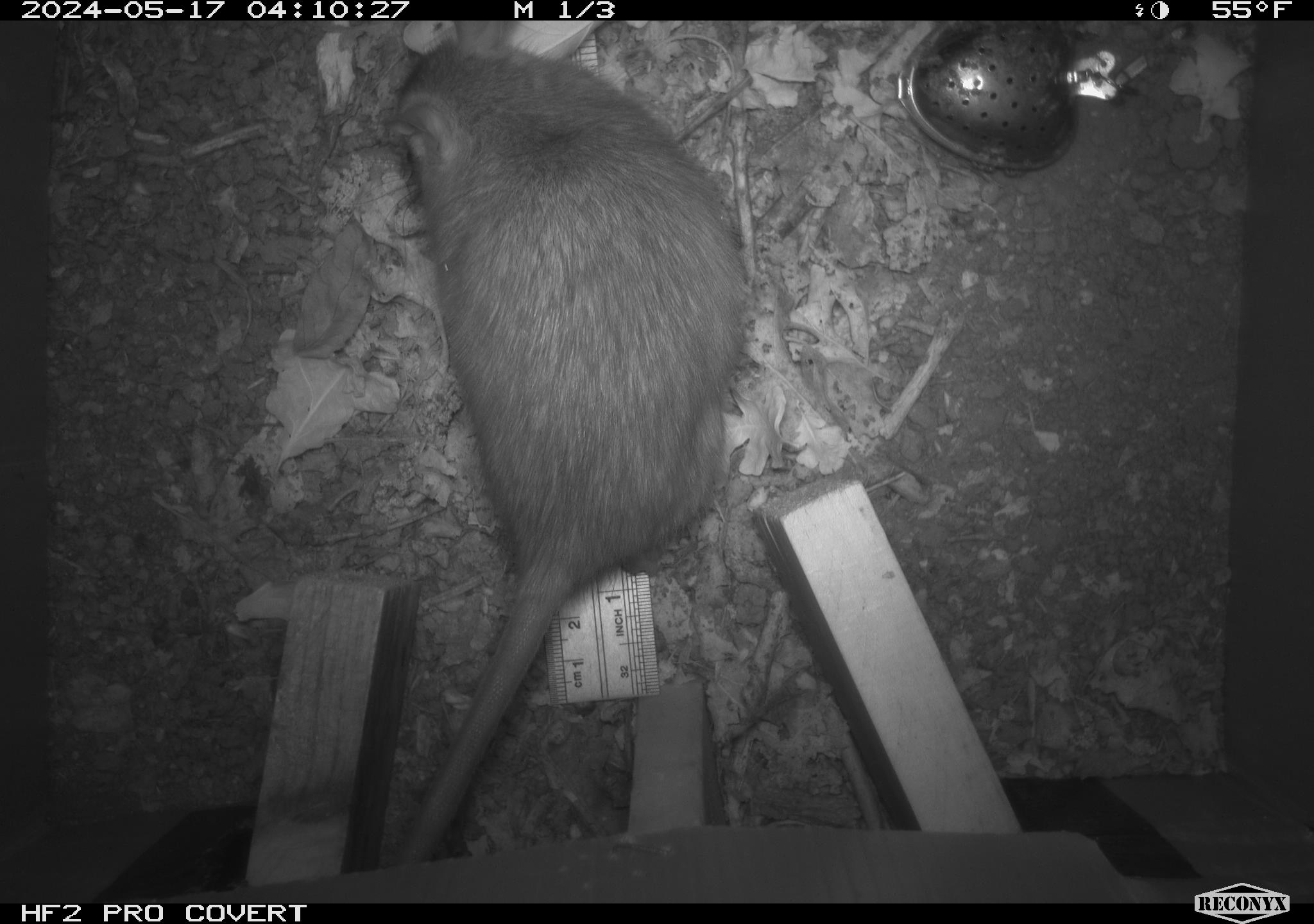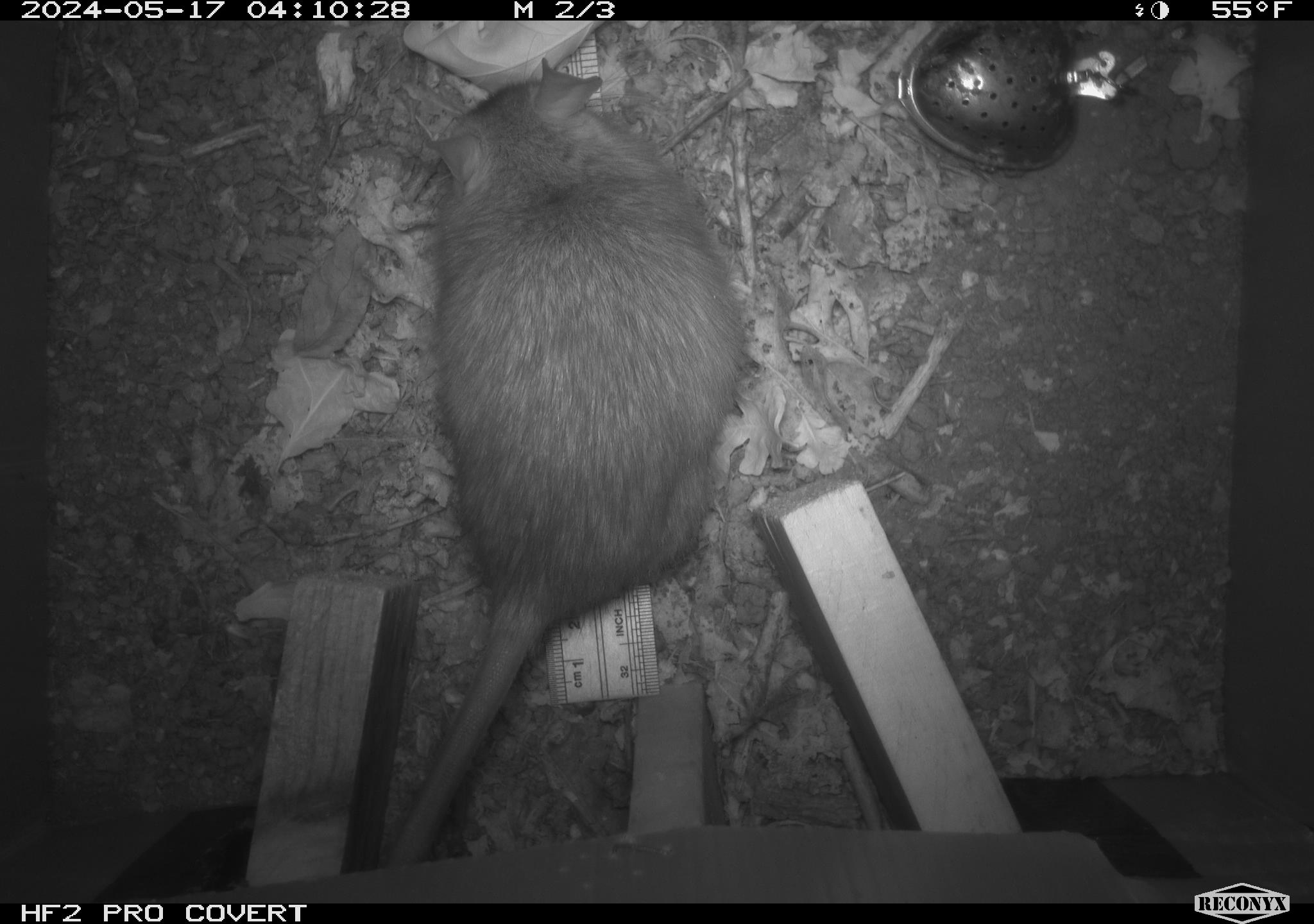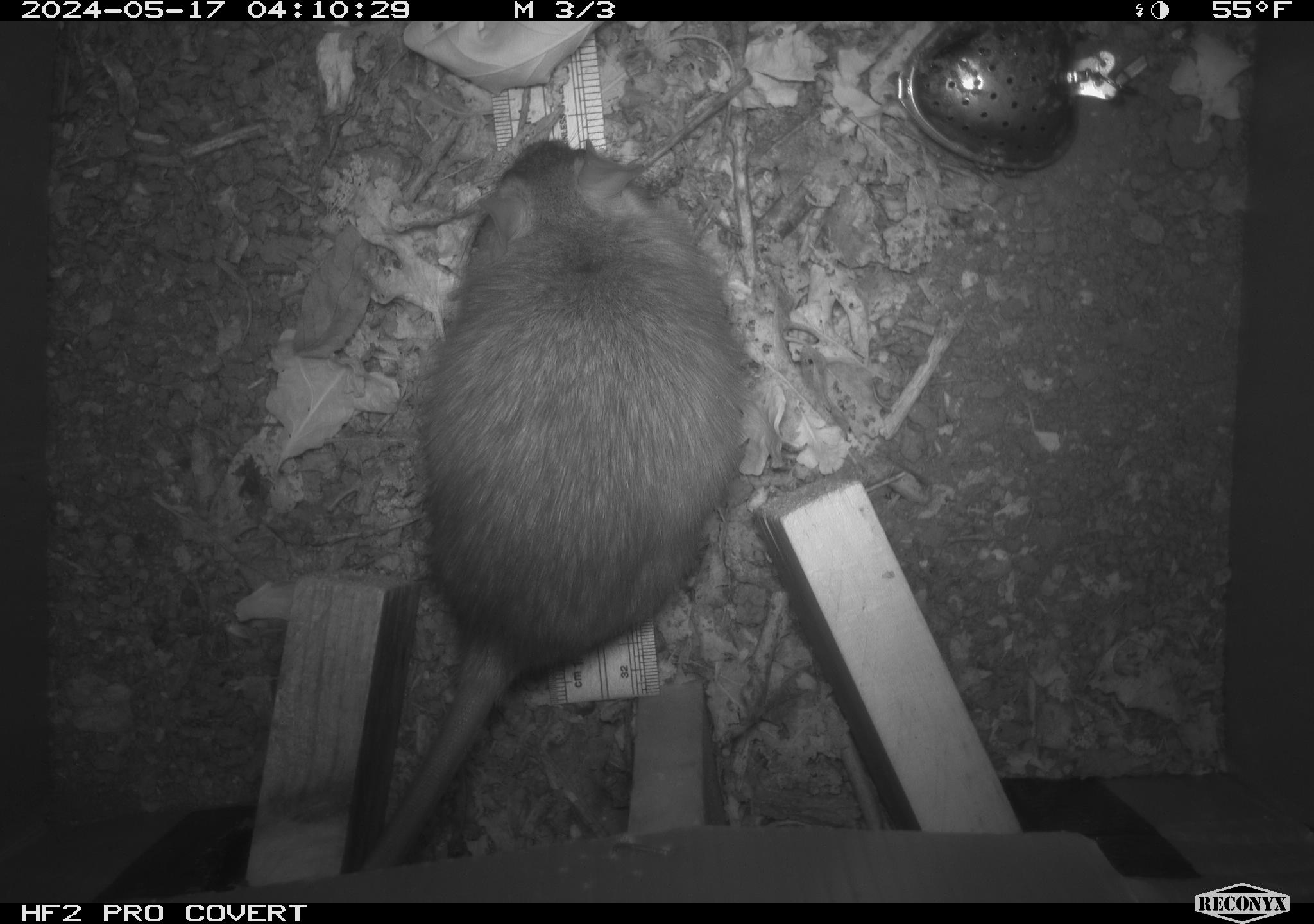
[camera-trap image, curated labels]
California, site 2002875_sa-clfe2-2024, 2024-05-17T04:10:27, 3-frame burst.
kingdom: Animalia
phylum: Chordata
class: Mammalia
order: Rodentia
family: Muridae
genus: Rattus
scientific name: Rattus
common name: rat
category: rattus species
Rattus species (rat) (Rattus).